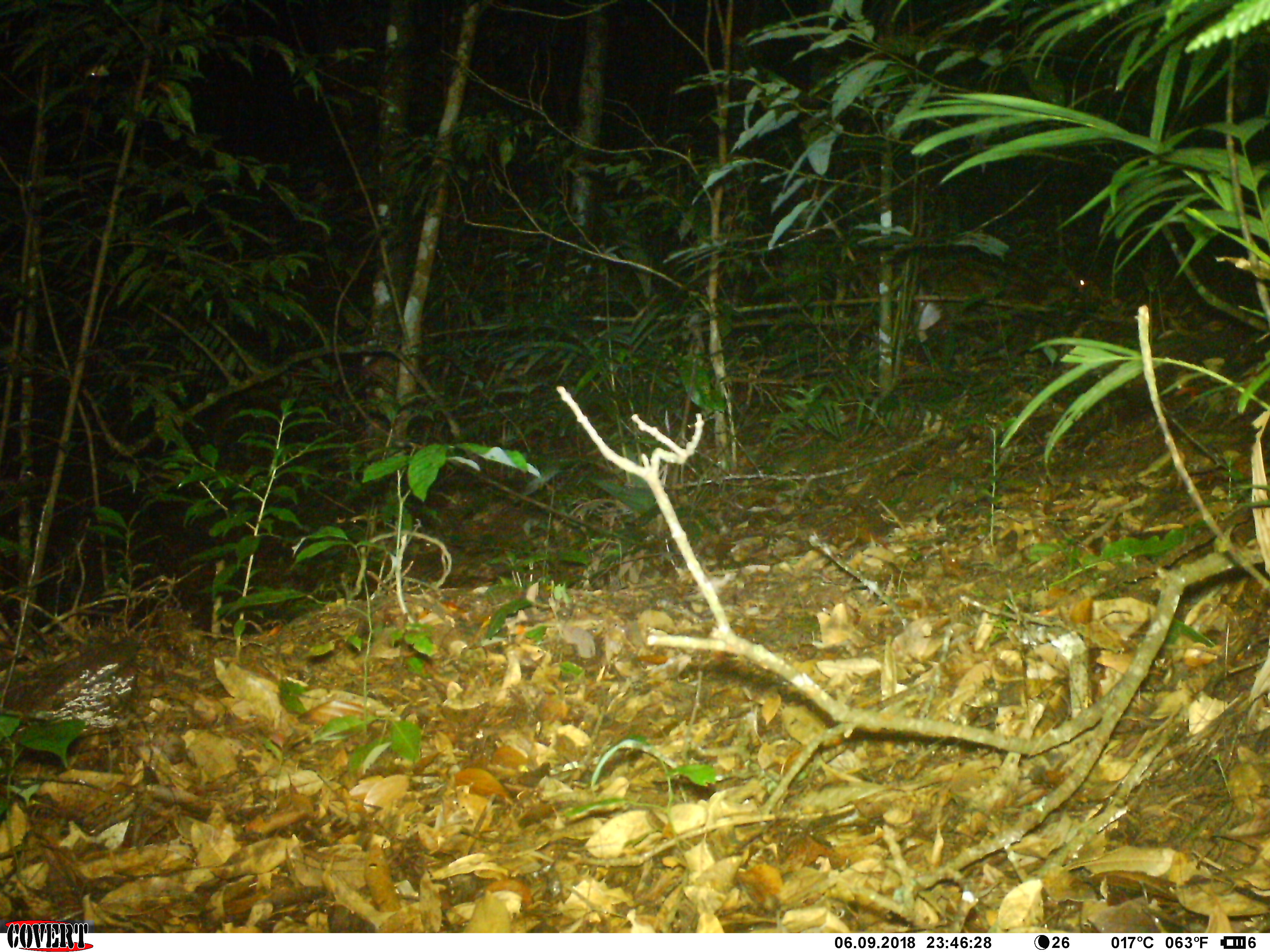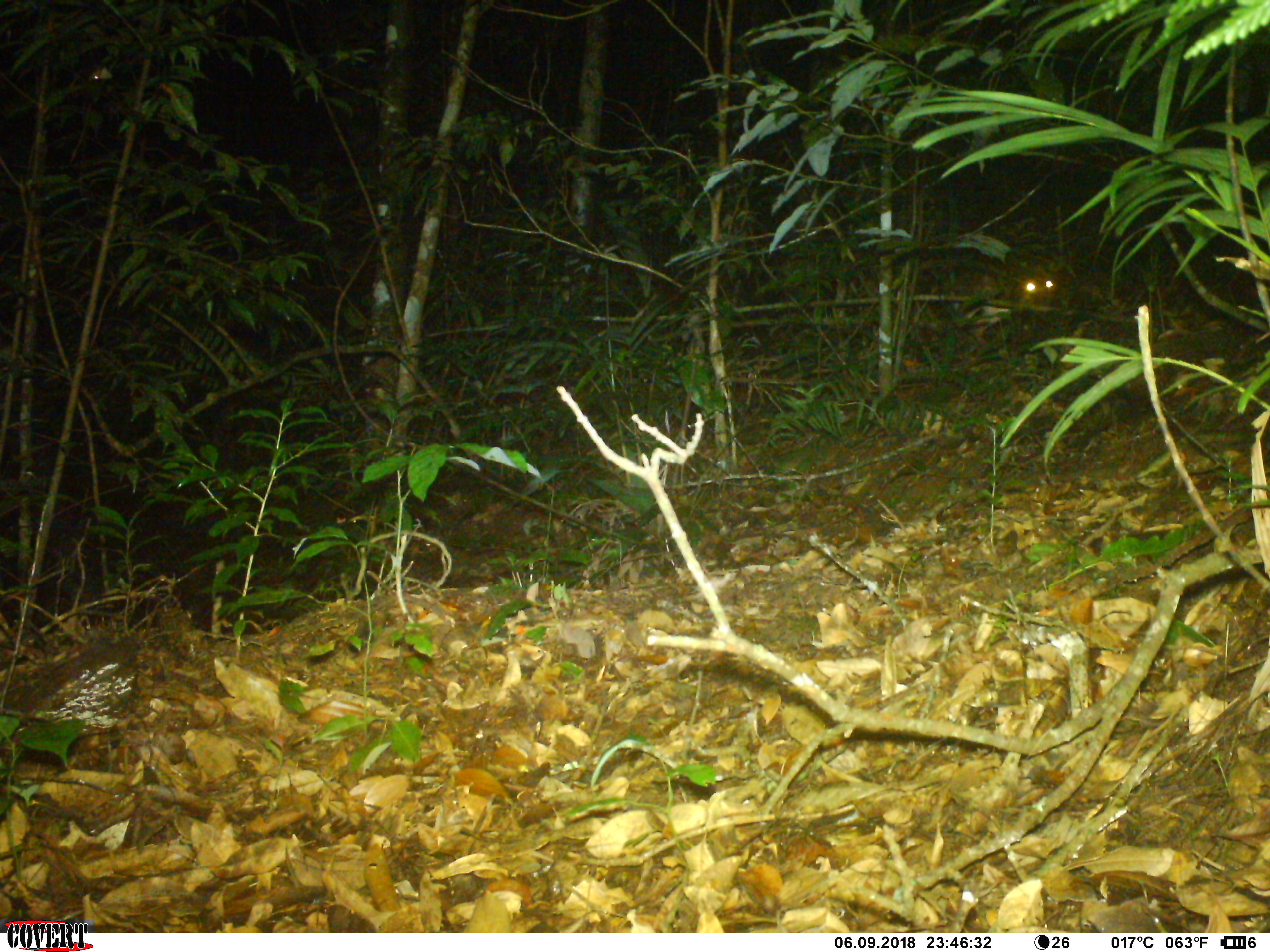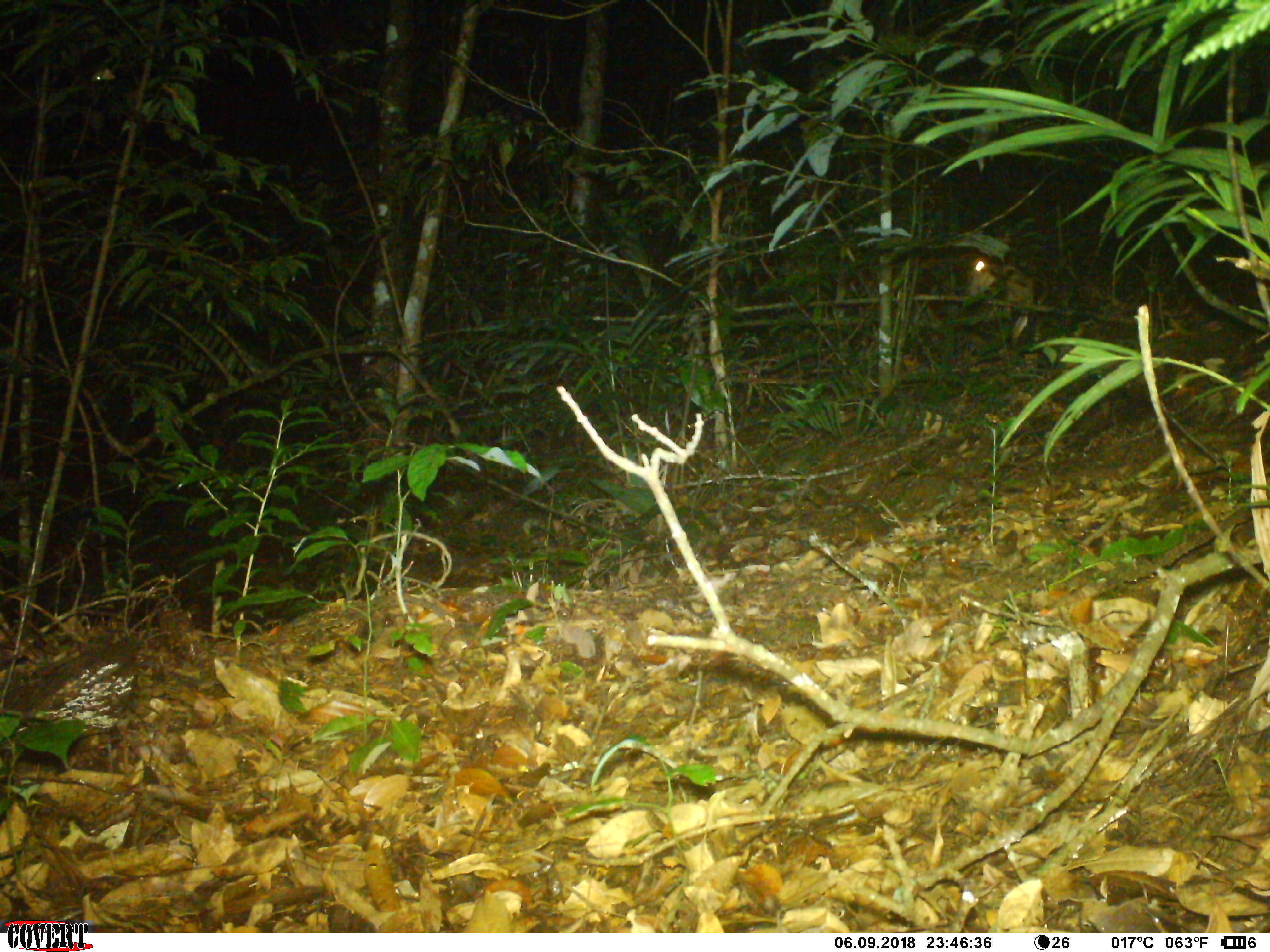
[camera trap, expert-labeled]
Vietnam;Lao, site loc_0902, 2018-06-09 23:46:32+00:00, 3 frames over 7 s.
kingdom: Animalia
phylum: Chordata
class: Mammalia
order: Artiodactyla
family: Cervidae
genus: Muntiacus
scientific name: Muntiacus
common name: muntjacs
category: unidentified muntjac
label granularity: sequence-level